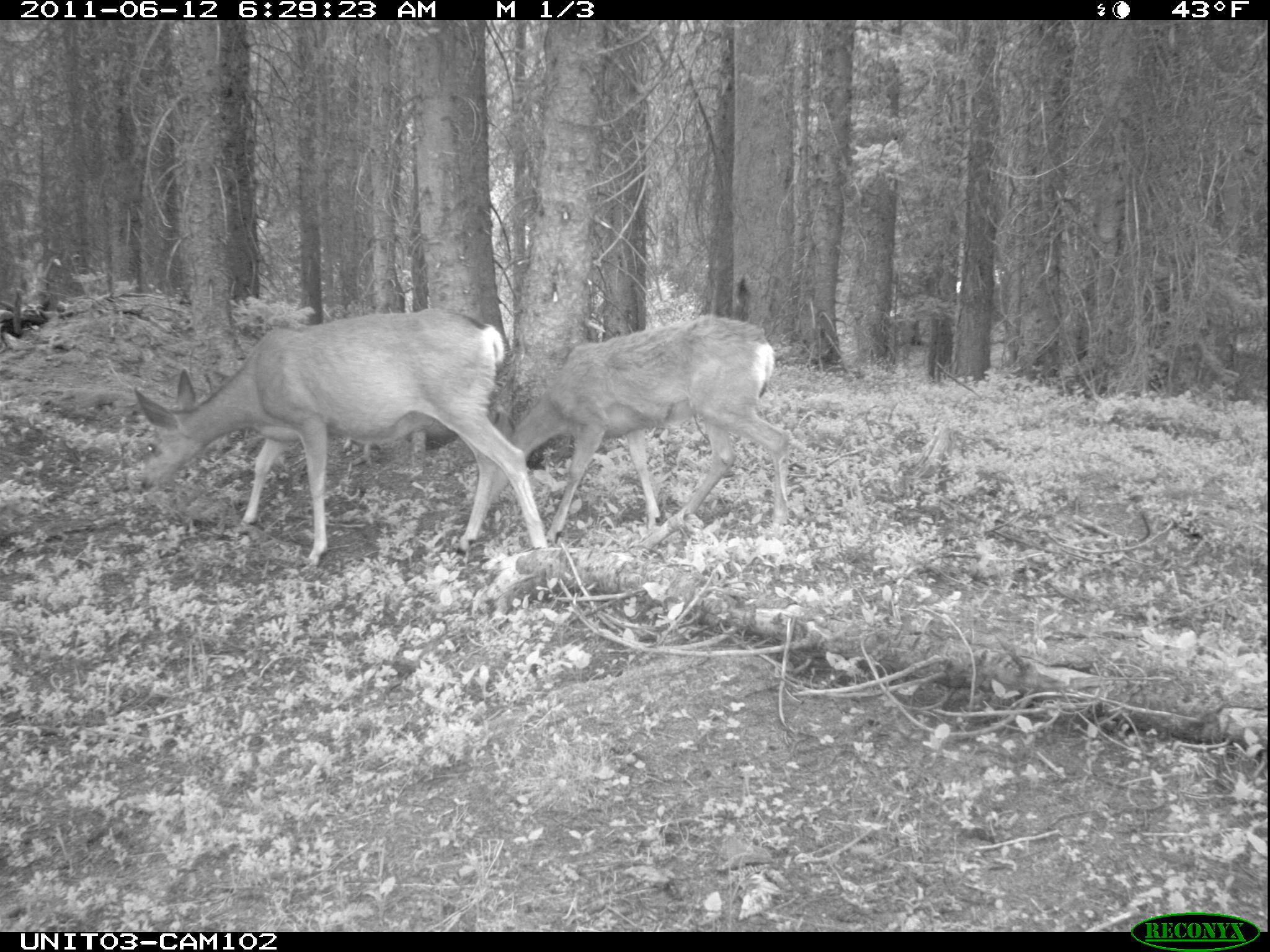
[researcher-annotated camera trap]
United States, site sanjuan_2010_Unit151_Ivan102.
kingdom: Animalia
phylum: Chordata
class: Mammalia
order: Artiodactyla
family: Cervidae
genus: Odocoileus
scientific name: Odocoileus hemionus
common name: mule deer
Odocoileus hemionus (mule deer).